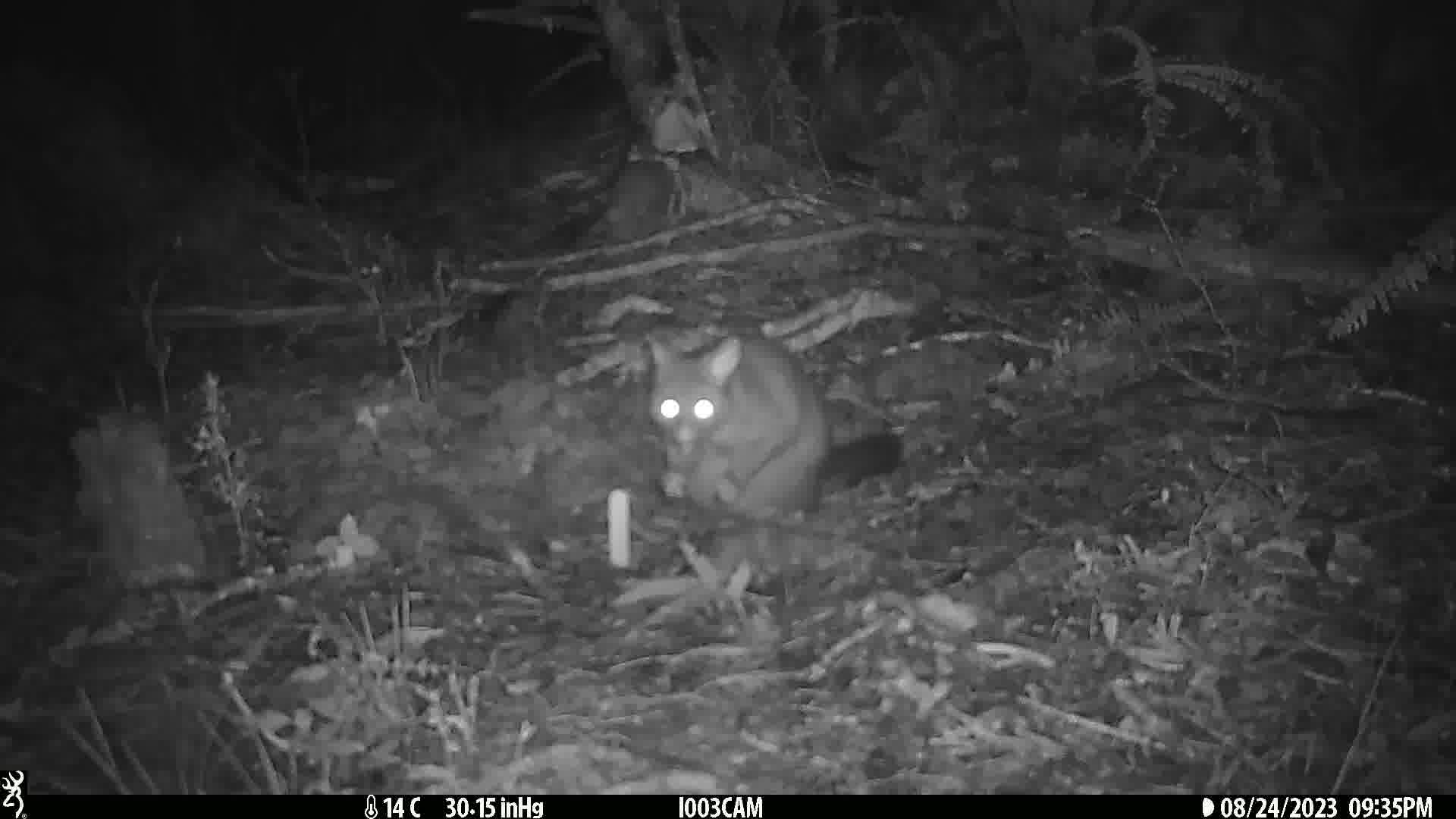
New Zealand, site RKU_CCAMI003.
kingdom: Animalia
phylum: Chordata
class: Mammalia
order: Diprotodontia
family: Phalangeridae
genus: Trichosurus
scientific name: Trichosurus vulpecula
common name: common brushtail possum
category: possum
Possum (common brushtail possum) (Trichosurus vulpecula).